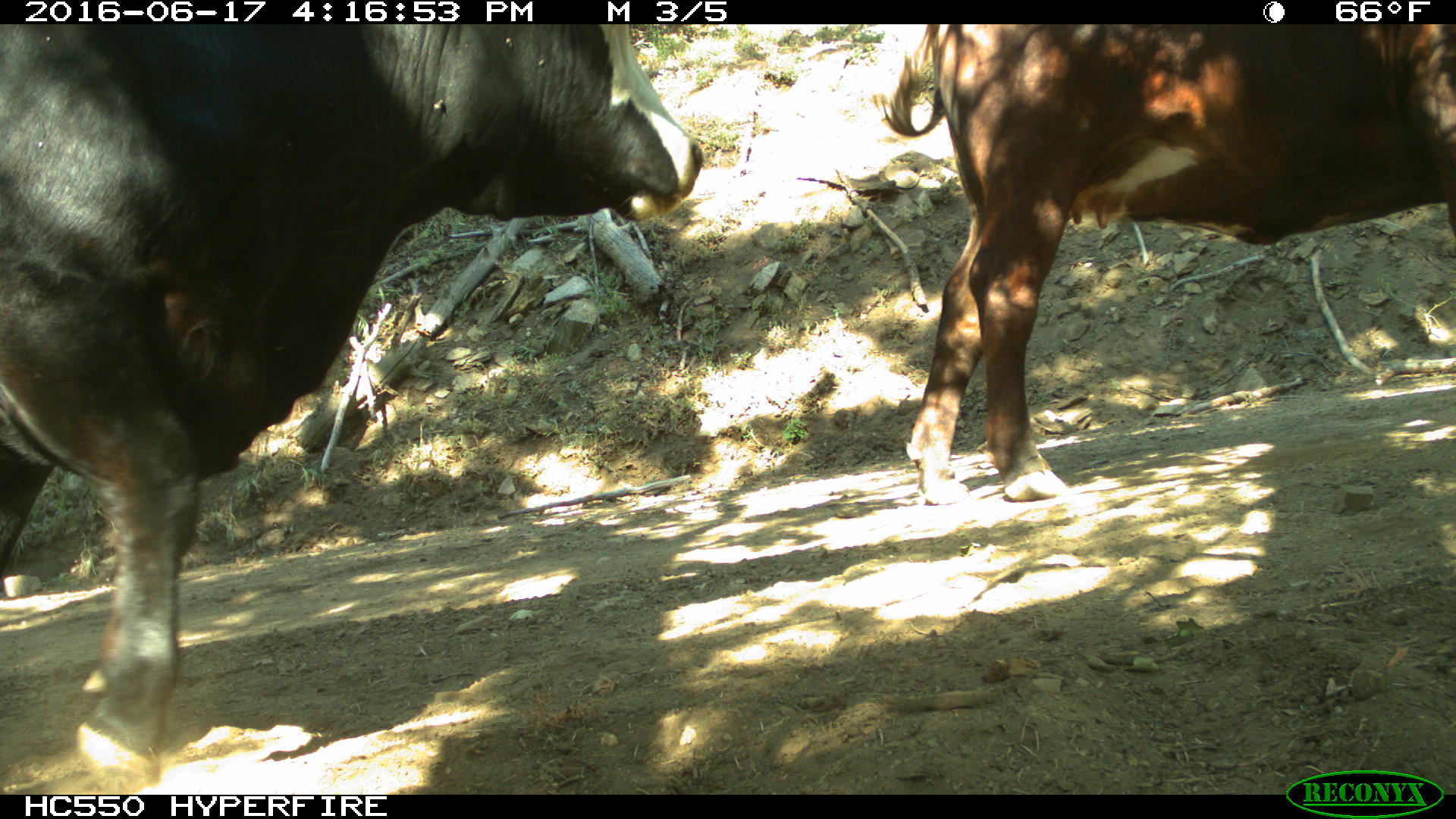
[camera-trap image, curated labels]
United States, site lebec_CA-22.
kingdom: Animalia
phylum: Chordata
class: Mammalia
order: Artiodactyla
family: Bovidae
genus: Bos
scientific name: Bos taurus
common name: domestic cow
Bos taurus (domestic cow).